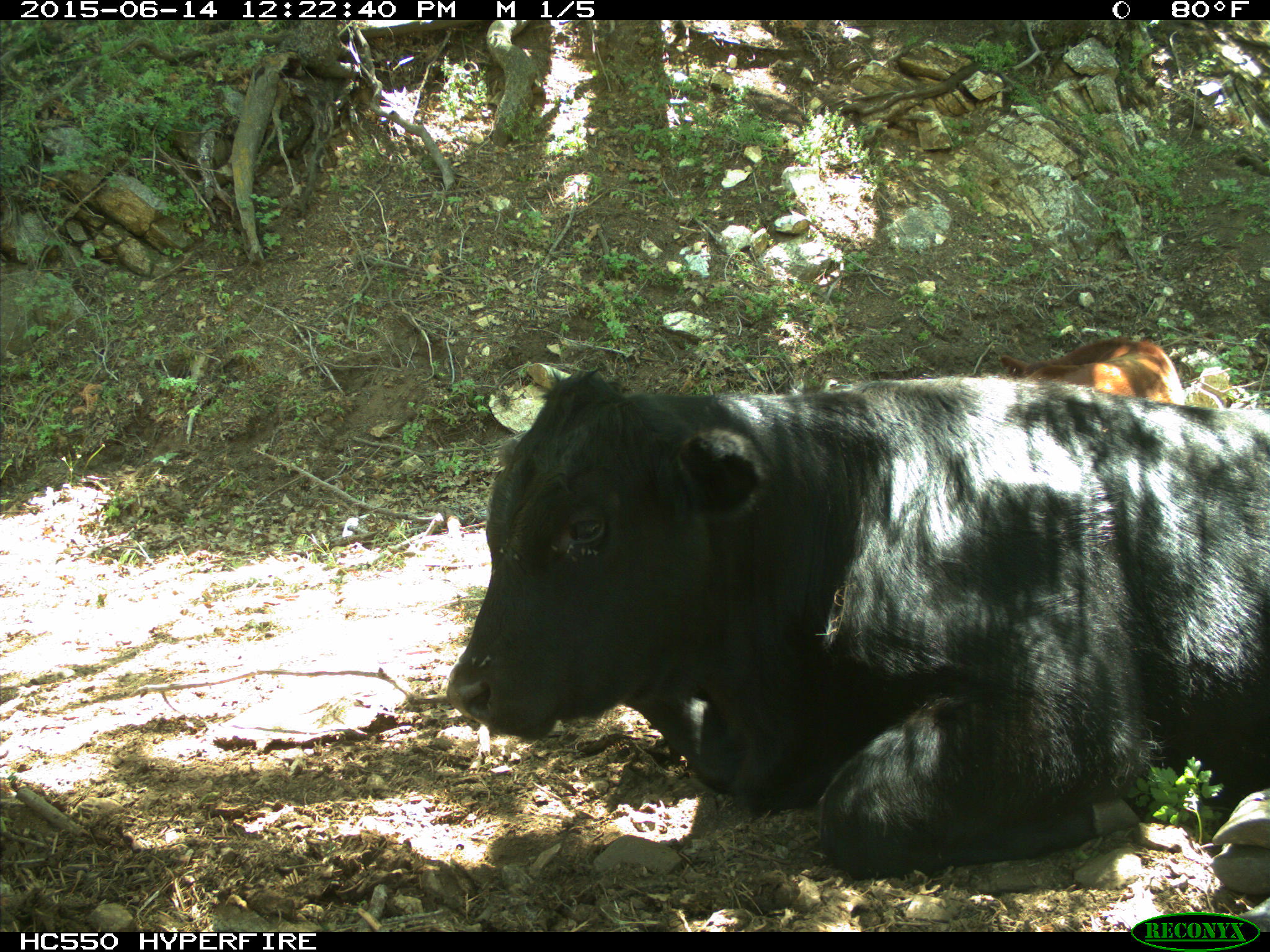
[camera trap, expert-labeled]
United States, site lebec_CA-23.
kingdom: Animalia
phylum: Chordata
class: Mammalia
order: Artiodactyla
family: Bovidae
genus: Bos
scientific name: Bos taurus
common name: domestic cow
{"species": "Bos taurus (domestic cow)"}